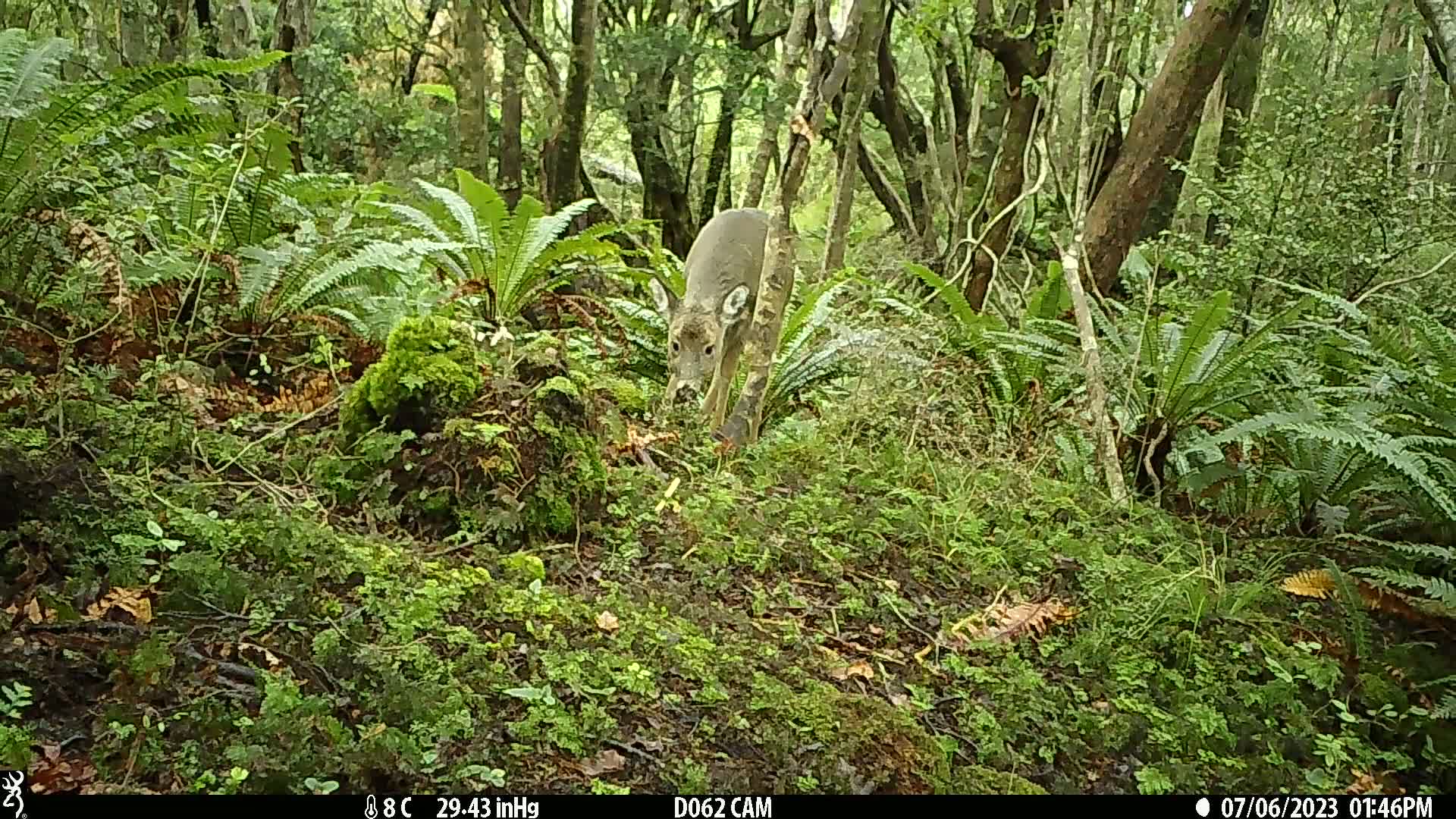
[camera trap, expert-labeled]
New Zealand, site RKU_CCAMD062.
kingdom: Animalia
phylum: Chordata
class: Mammalia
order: Artiodactyla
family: Cervidae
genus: Odocoileus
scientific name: Odocoileus virginianus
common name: white-tailed deer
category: white tailed deer